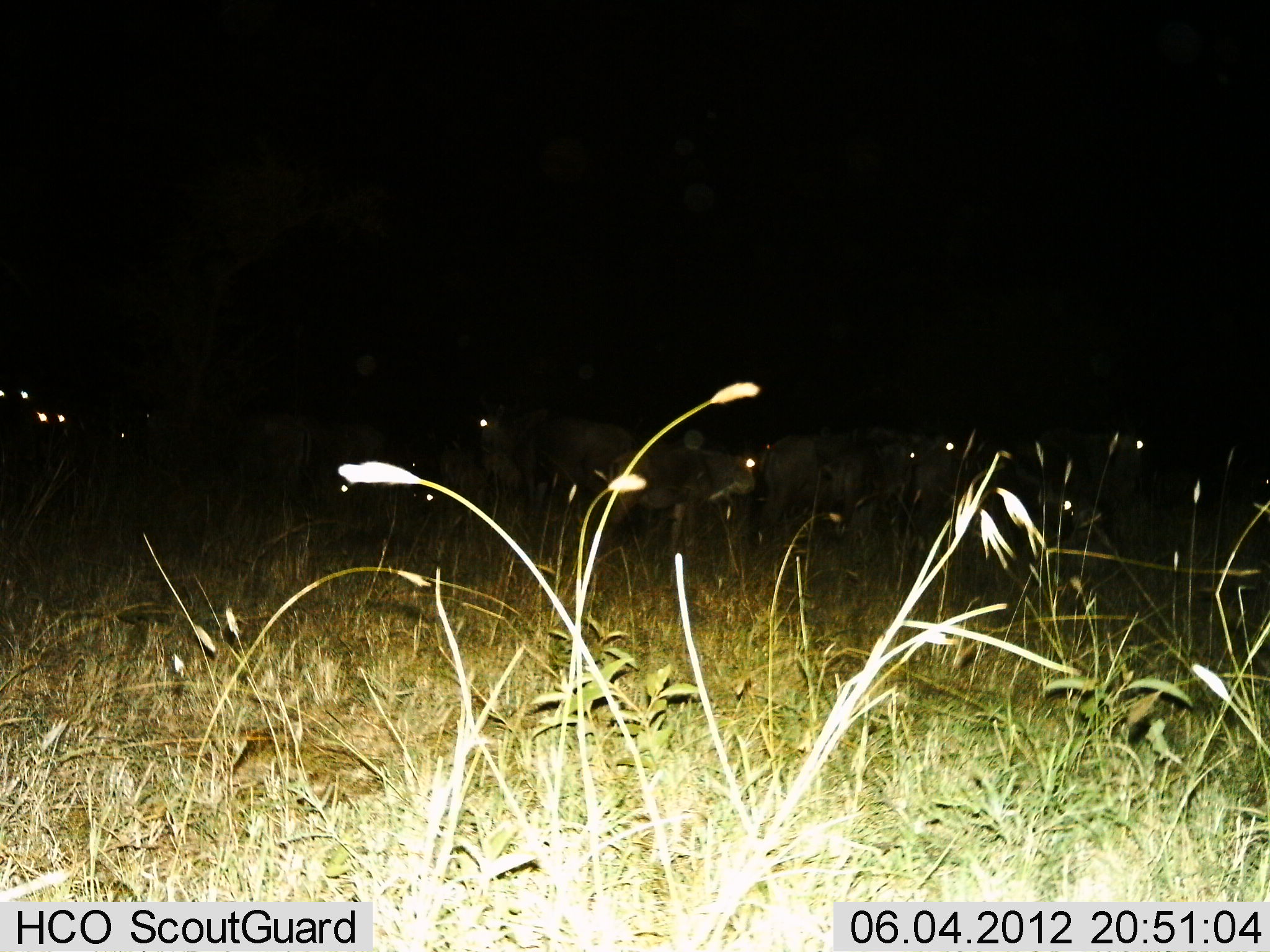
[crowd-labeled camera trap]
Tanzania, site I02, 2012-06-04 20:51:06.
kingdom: Animalia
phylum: Chordata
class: Mammalia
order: Artiodactyla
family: Bovidae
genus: Connochaetes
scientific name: Connochaetes taurinus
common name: blue wildebeest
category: wildebeest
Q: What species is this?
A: Wildebeest (blue wildebeest) (Connochaetes taurinus).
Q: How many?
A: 11-50.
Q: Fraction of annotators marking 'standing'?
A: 80%.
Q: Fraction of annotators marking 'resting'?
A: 10%.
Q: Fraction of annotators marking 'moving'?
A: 20%.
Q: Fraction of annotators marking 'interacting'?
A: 0%.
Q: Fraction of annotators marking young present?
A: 10%.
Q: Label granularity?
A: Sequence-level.